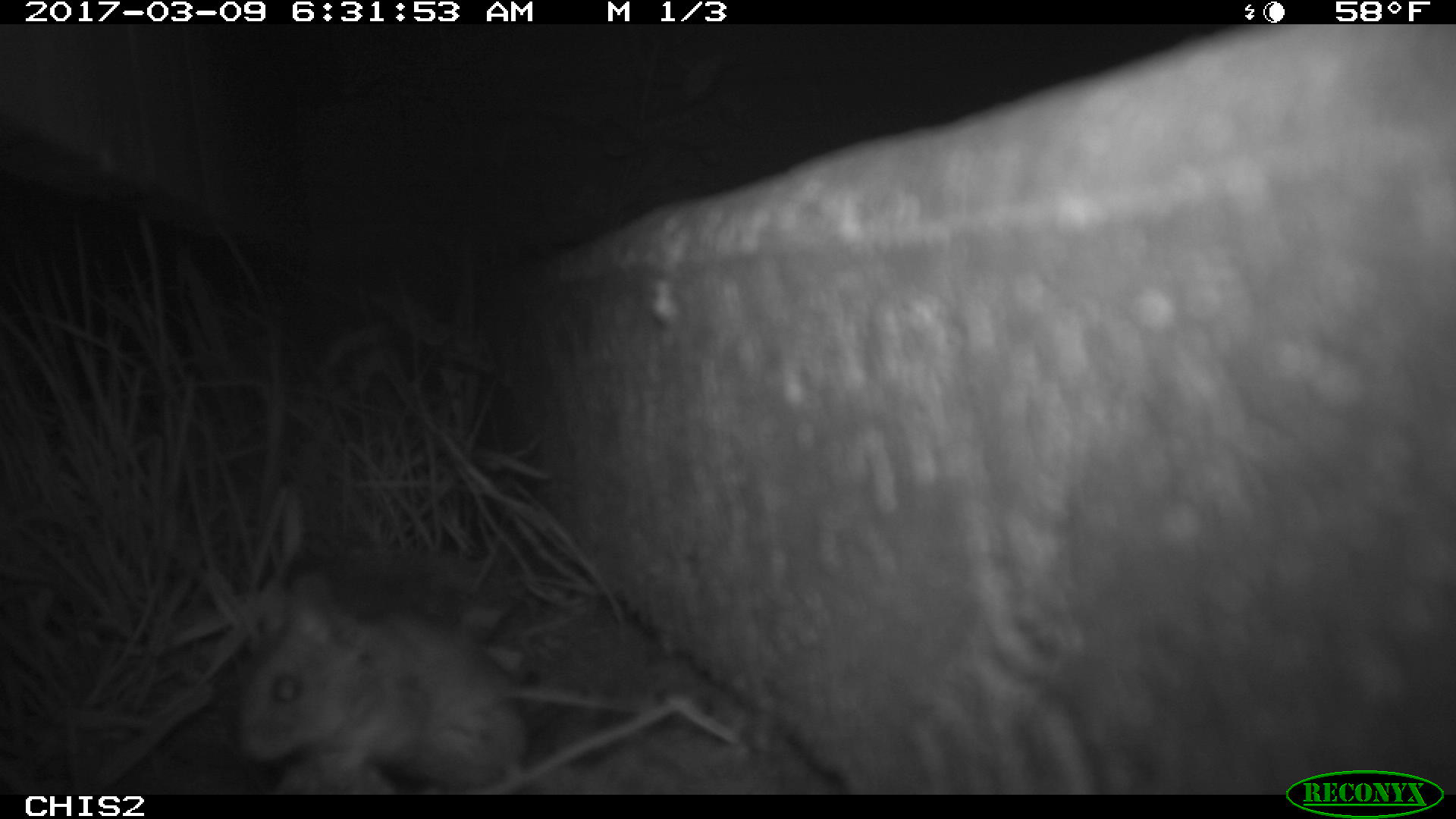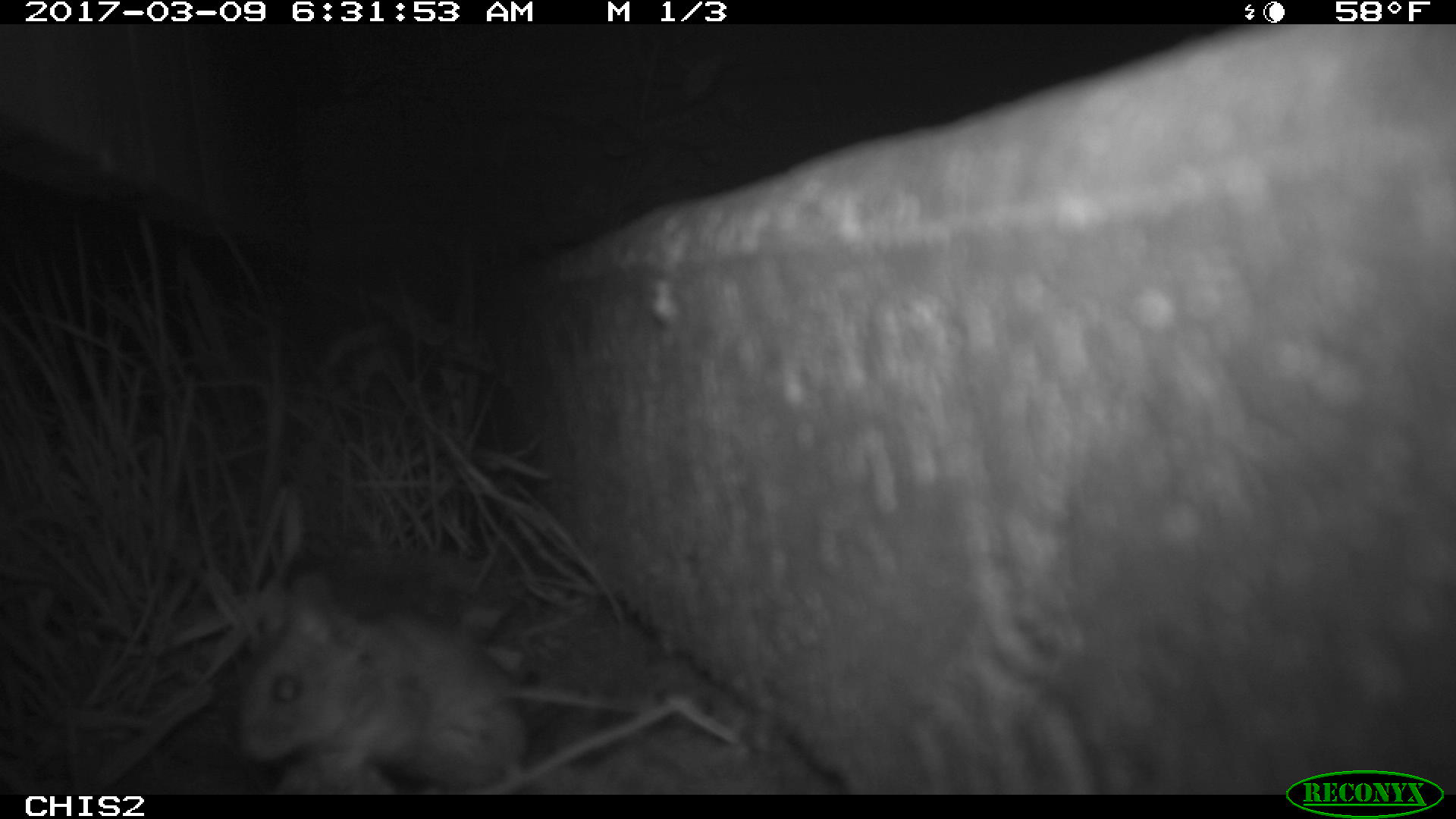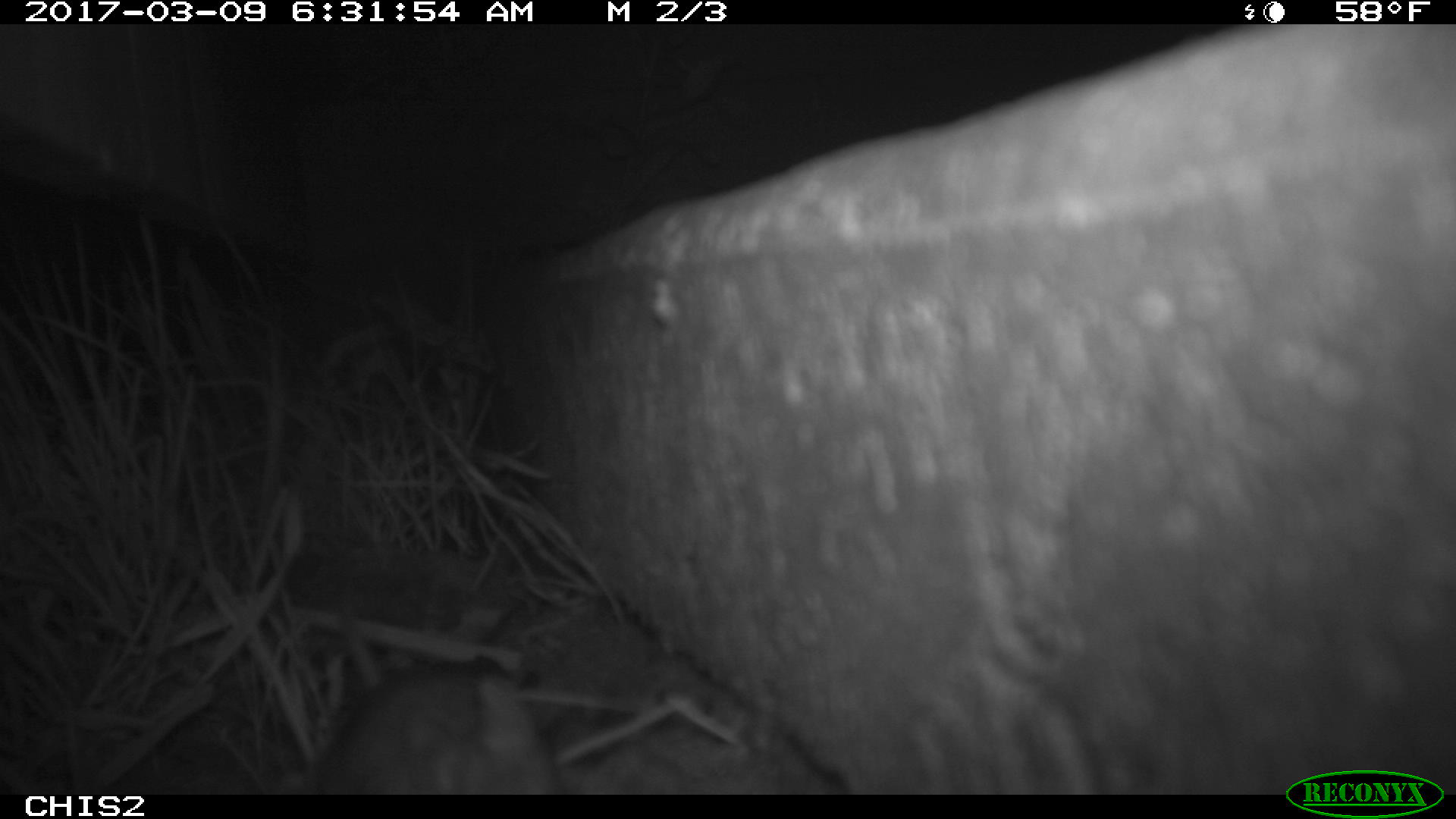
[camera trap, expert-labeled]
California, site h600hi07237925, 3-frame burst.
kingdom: Animalia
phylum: Chordata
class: Mammalia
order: Rodentia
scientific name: Rodentia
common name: rodent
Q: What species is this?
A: Rodent (Rodentia).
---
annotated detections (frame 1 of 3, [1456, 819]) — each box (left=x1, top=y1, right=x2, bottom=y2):
rodent: (left=228, top=565, right=533, bottom=799)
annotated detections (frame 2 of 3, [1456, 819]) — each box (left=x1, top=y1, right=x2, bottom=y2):
rodent: (left=234, top=610, right=657, bottom=795)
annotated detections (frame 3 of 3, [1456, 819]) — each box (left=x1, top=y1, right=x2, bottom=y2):
rodent: (left=311, top=662, right=566, bottom=794)